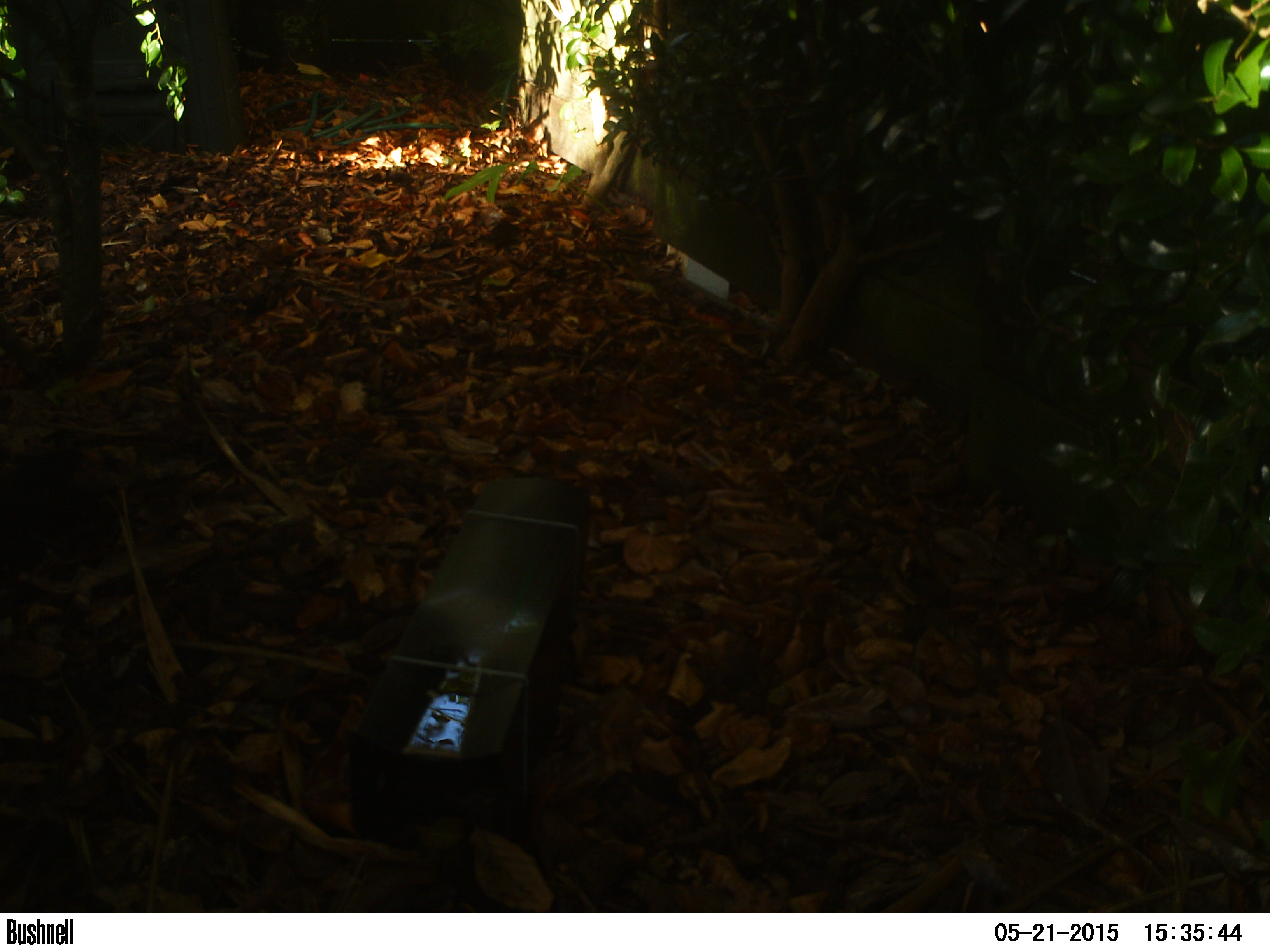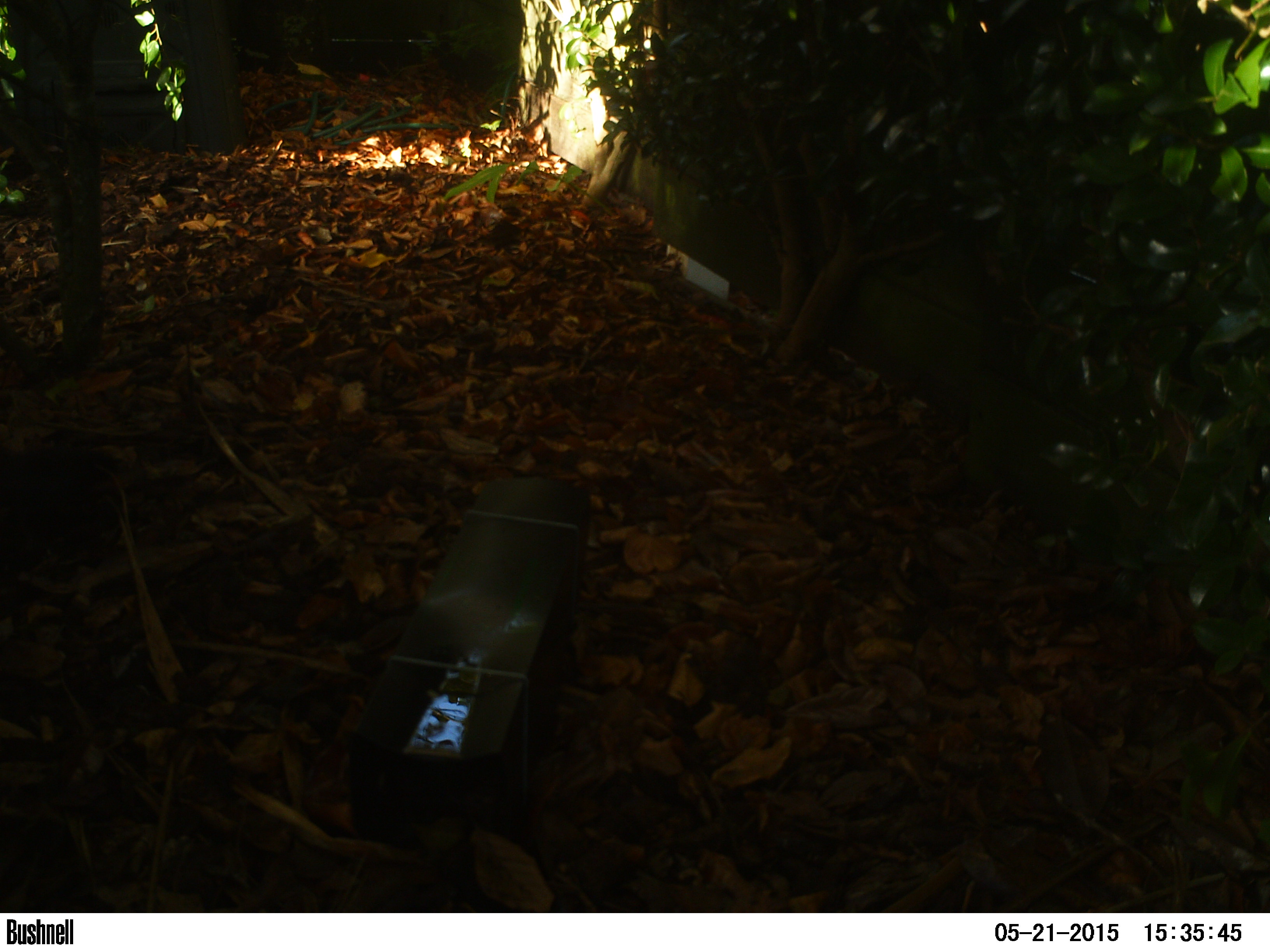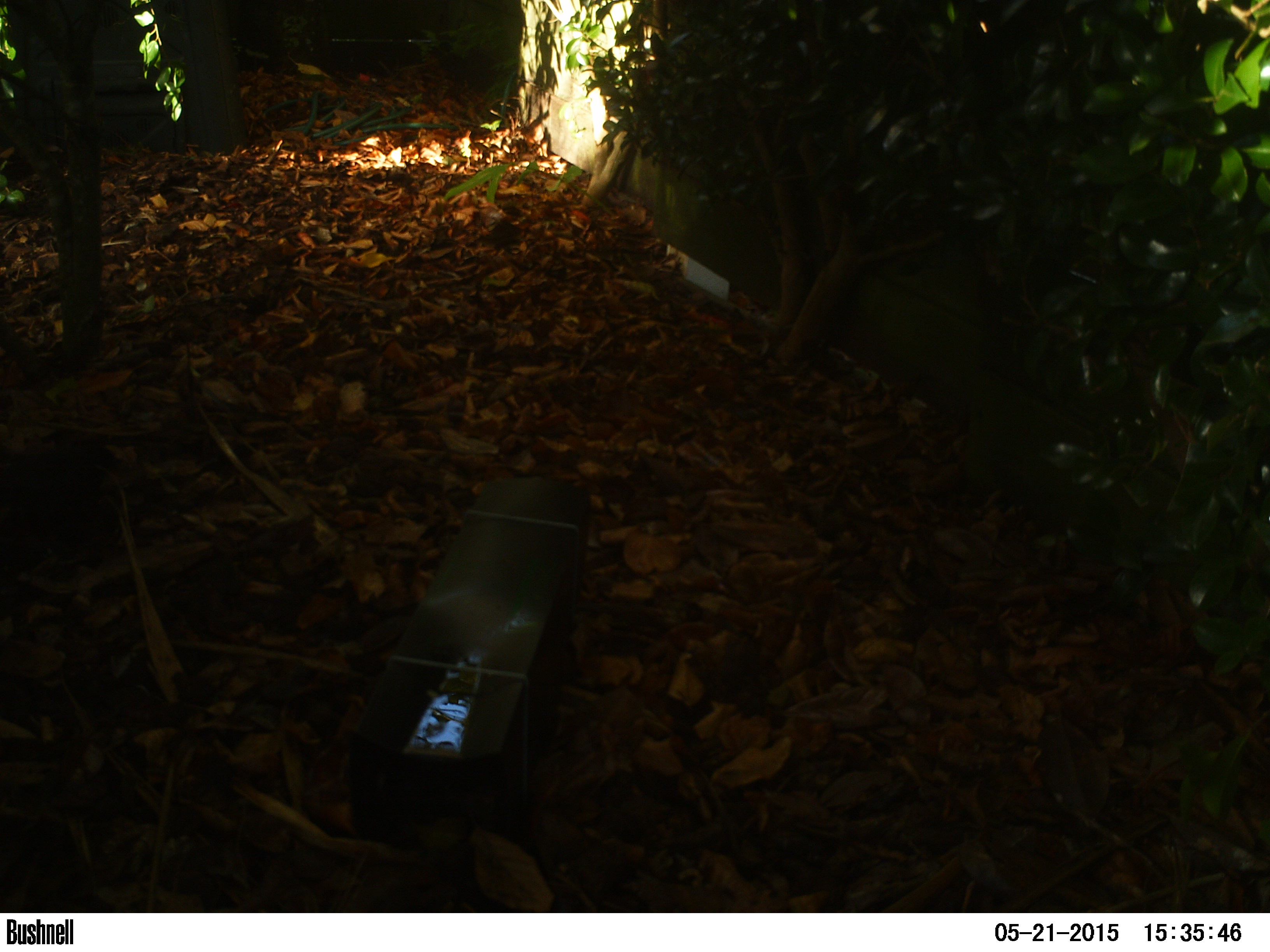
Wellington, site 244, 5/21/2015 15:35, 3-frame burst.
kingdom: Animalia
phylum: Chordata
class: Aves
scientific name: Aves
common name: bird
Bird (Aves).